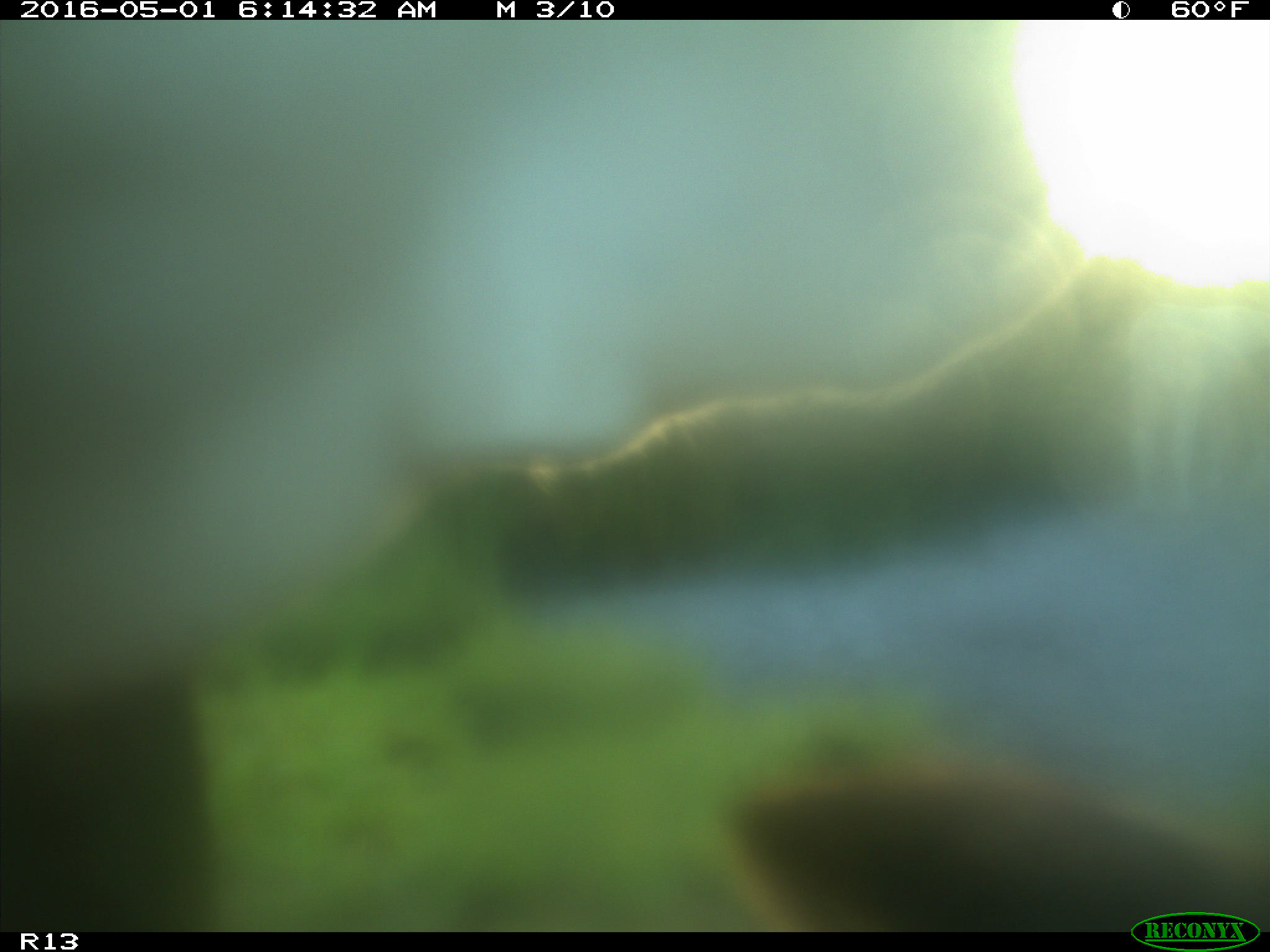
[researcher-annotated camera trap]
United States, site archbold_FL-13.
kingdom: Animalia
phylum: Chordata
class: Mammalia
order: Artiodactyla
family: Bovidae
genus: Bos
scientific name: Bos taurus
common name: domestic cow